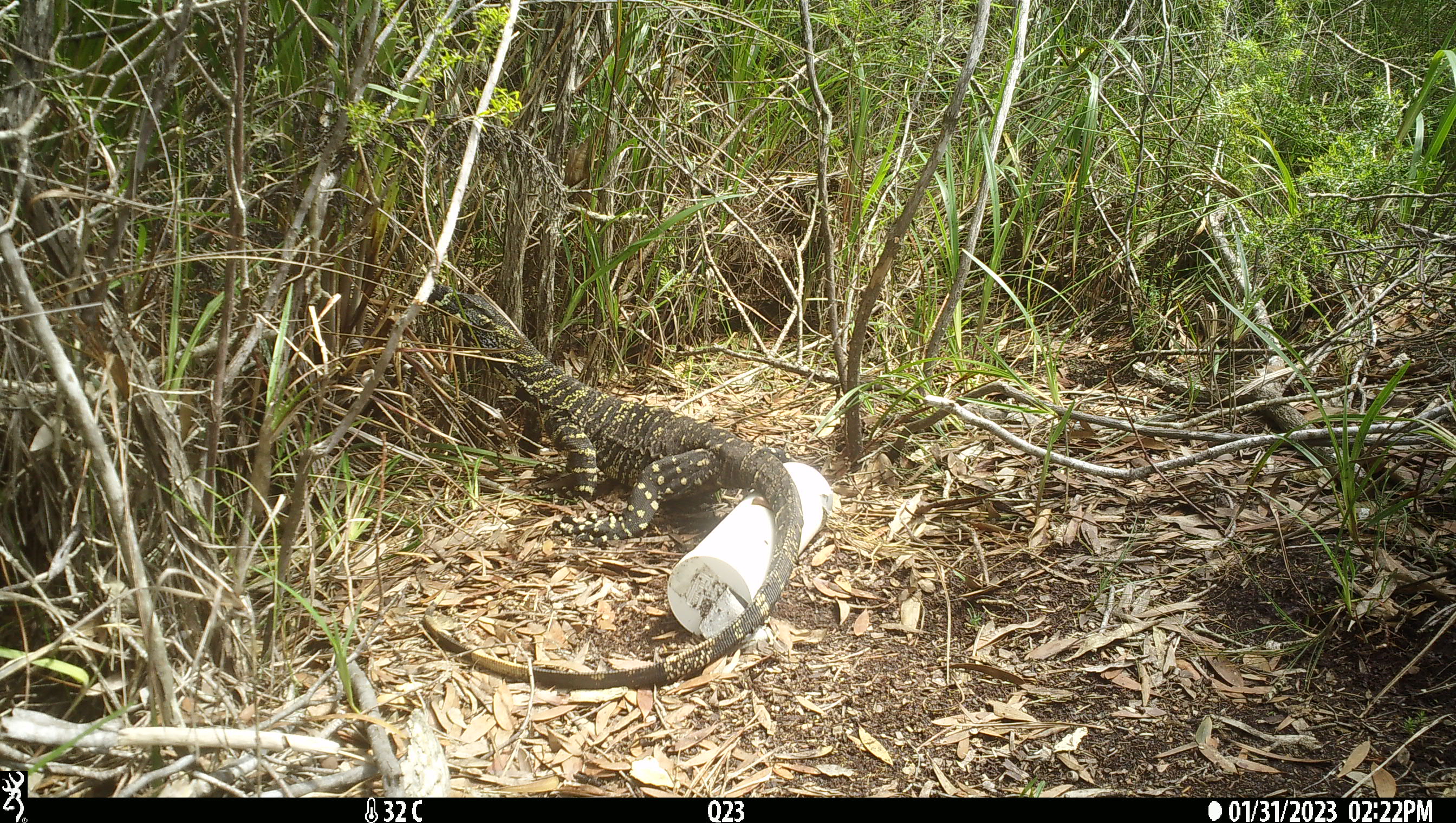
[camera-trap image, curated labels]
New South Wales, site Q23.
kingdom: Animalia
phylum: Chordata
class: Reptilia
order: Squamata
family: Varanidae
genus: Varanus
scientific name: Varanus varius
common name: lace monitor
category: goanna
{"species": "goanna (lace monitor) (Varanus varius)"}